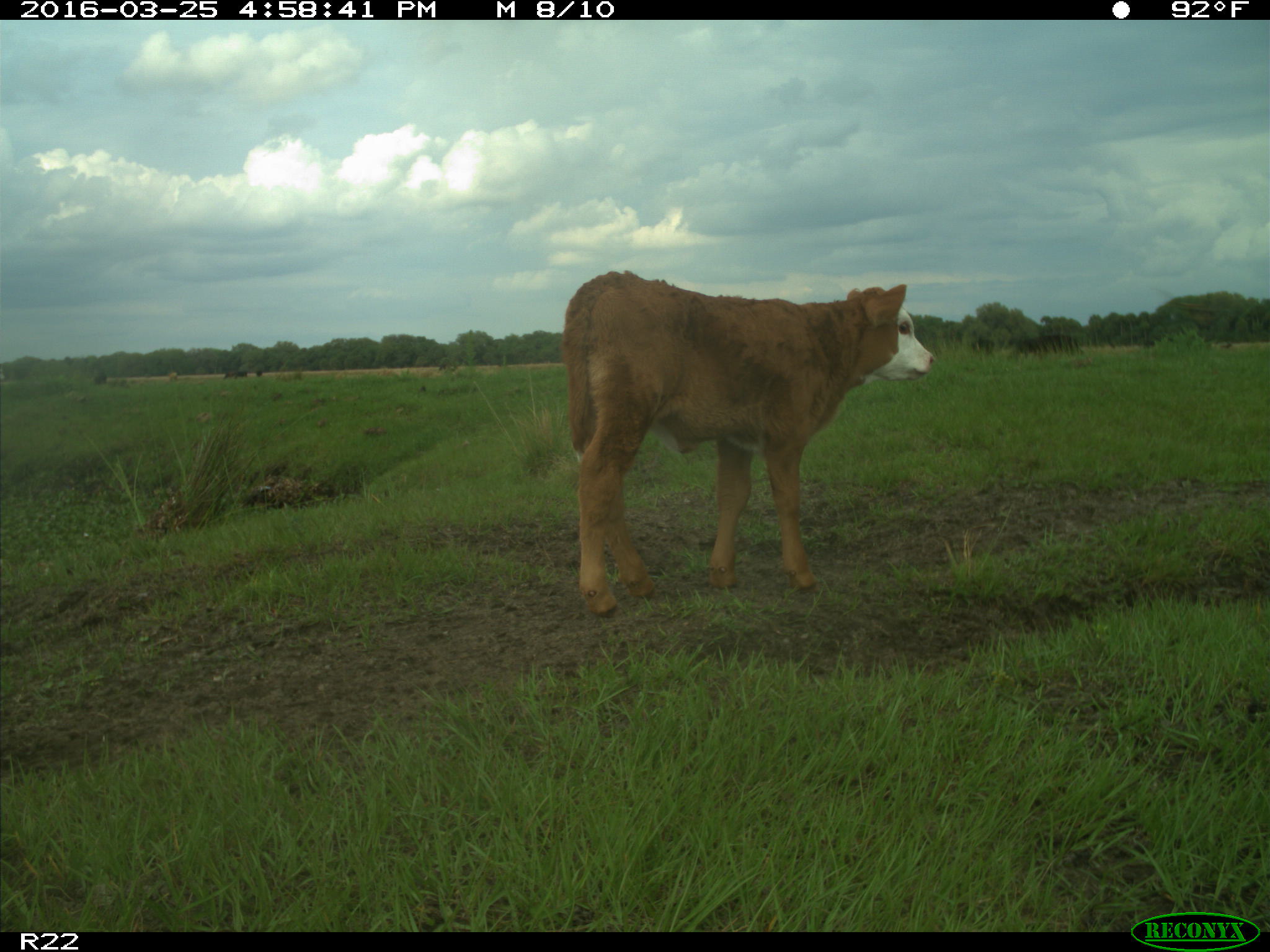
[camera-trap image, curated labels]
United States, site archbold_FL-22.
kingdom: Animalia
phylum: Chordata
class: Mammalia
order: Artiodactyla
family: Bovidae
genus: Bos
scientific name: Bos taurus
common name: domestic cow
Bos taurus (domestic cow).